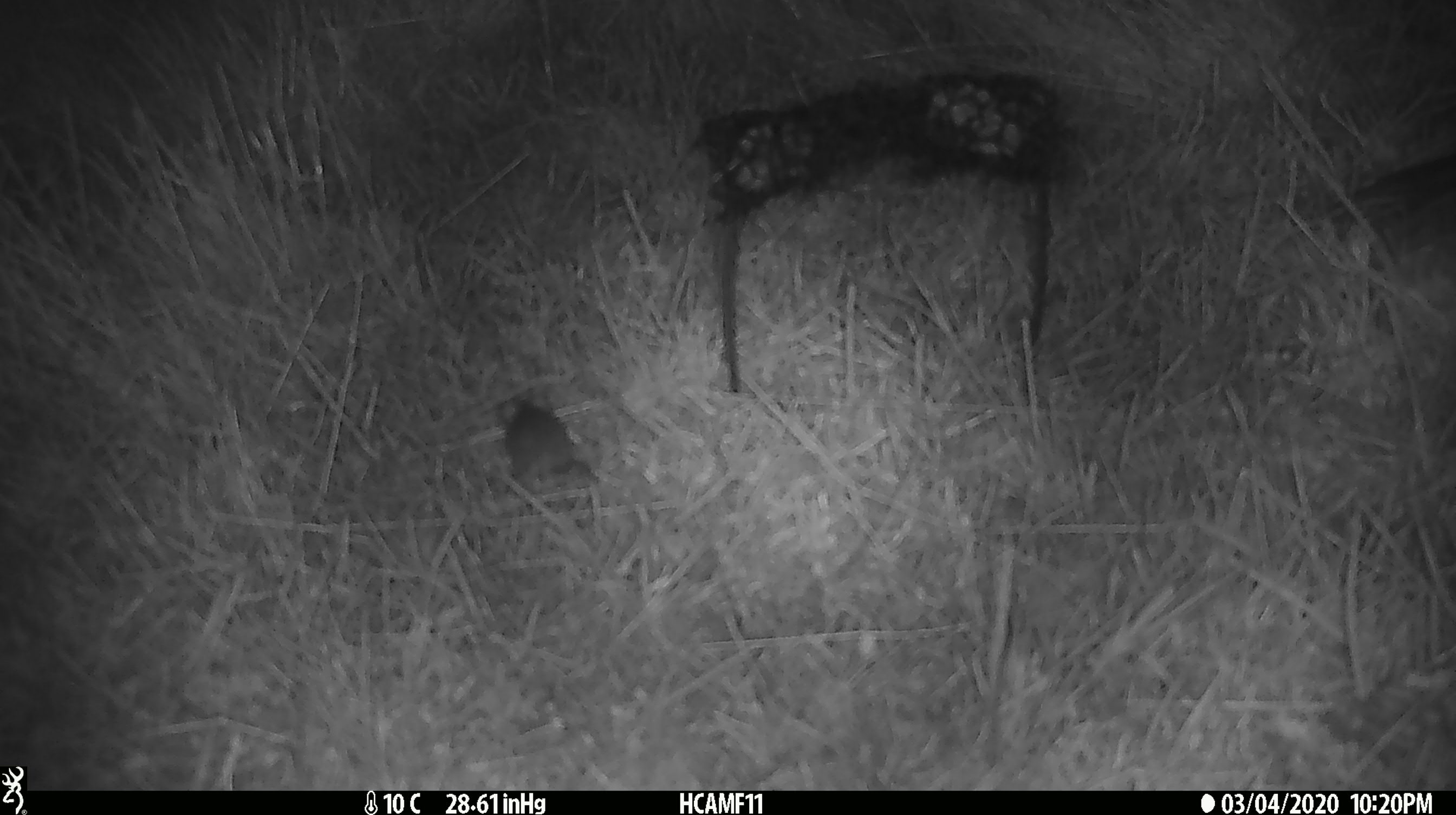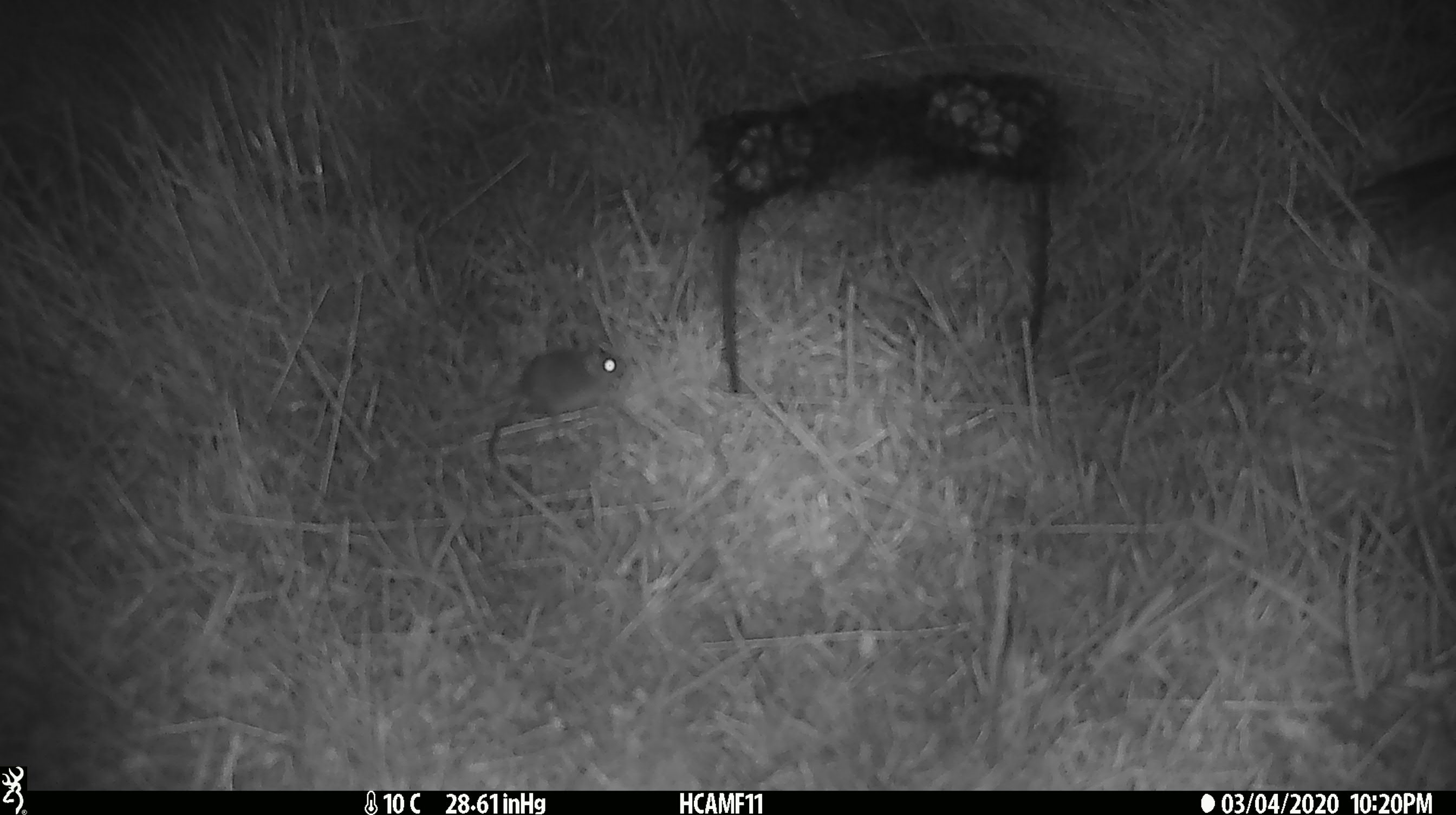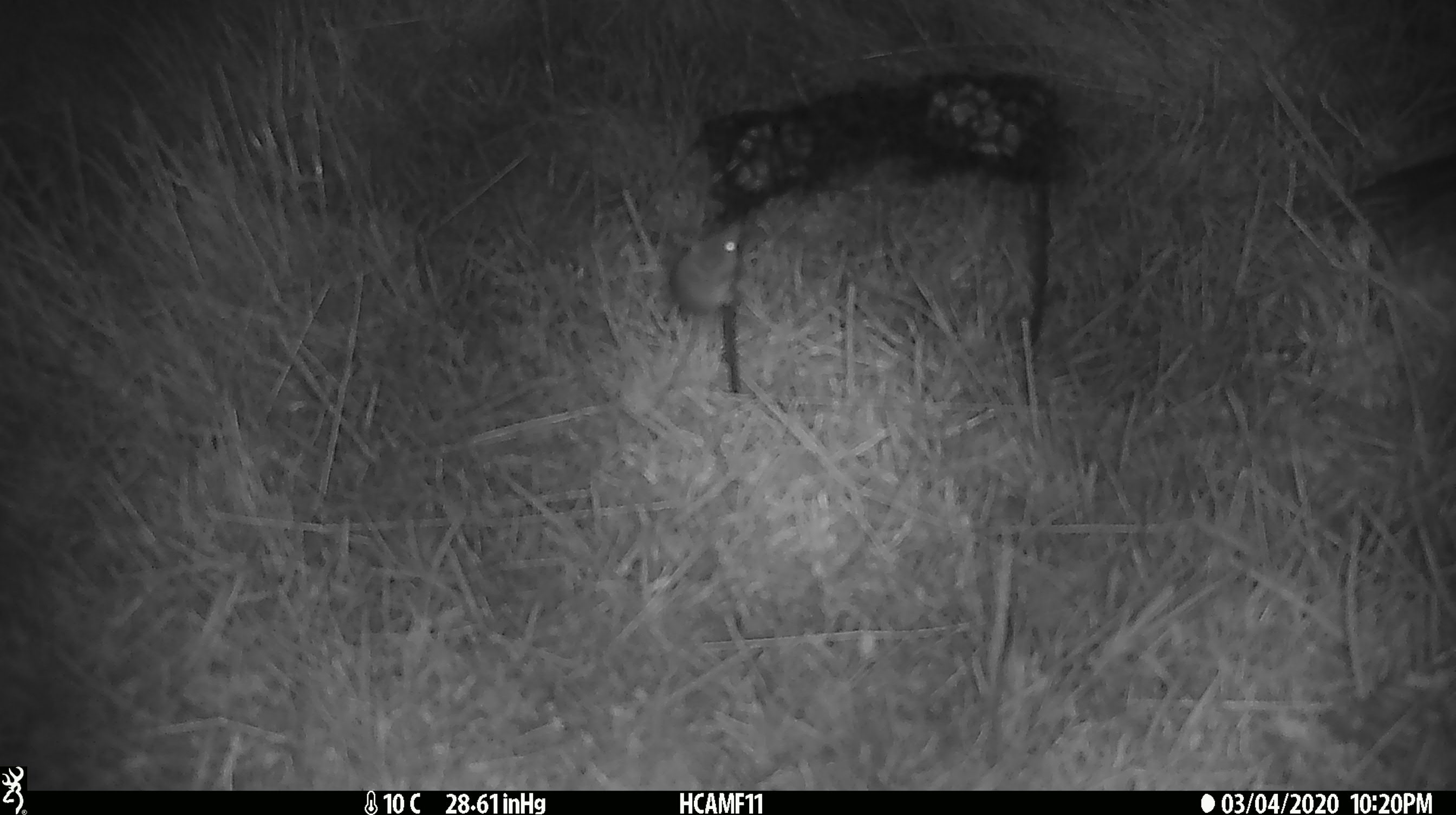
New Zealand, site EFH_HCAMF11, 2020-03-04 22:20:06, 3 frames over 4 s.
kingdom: Animalia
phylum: Chordata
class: Mammalia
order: Rodentia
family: Muridae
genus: Mus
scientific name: Mus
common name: mouse